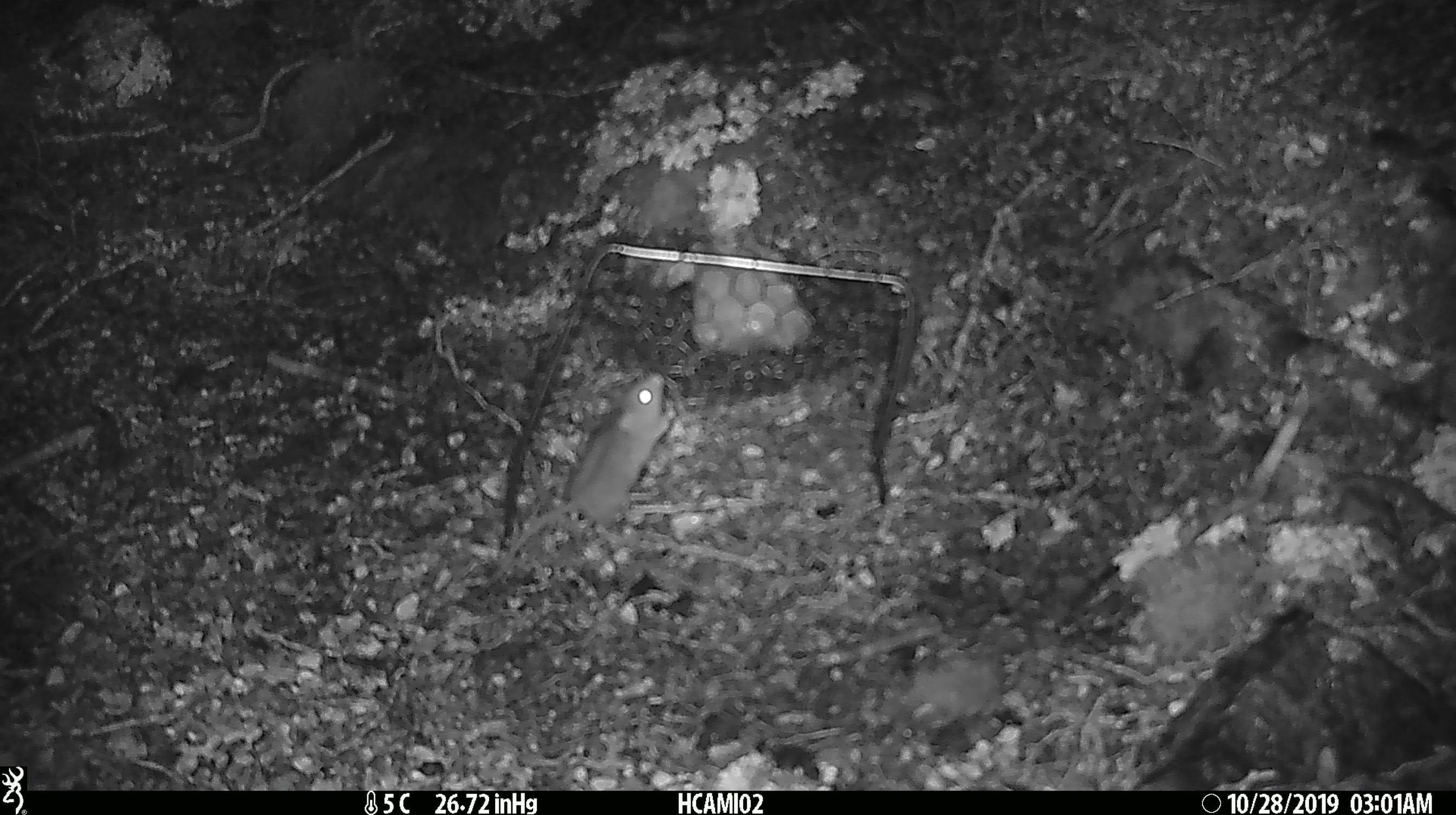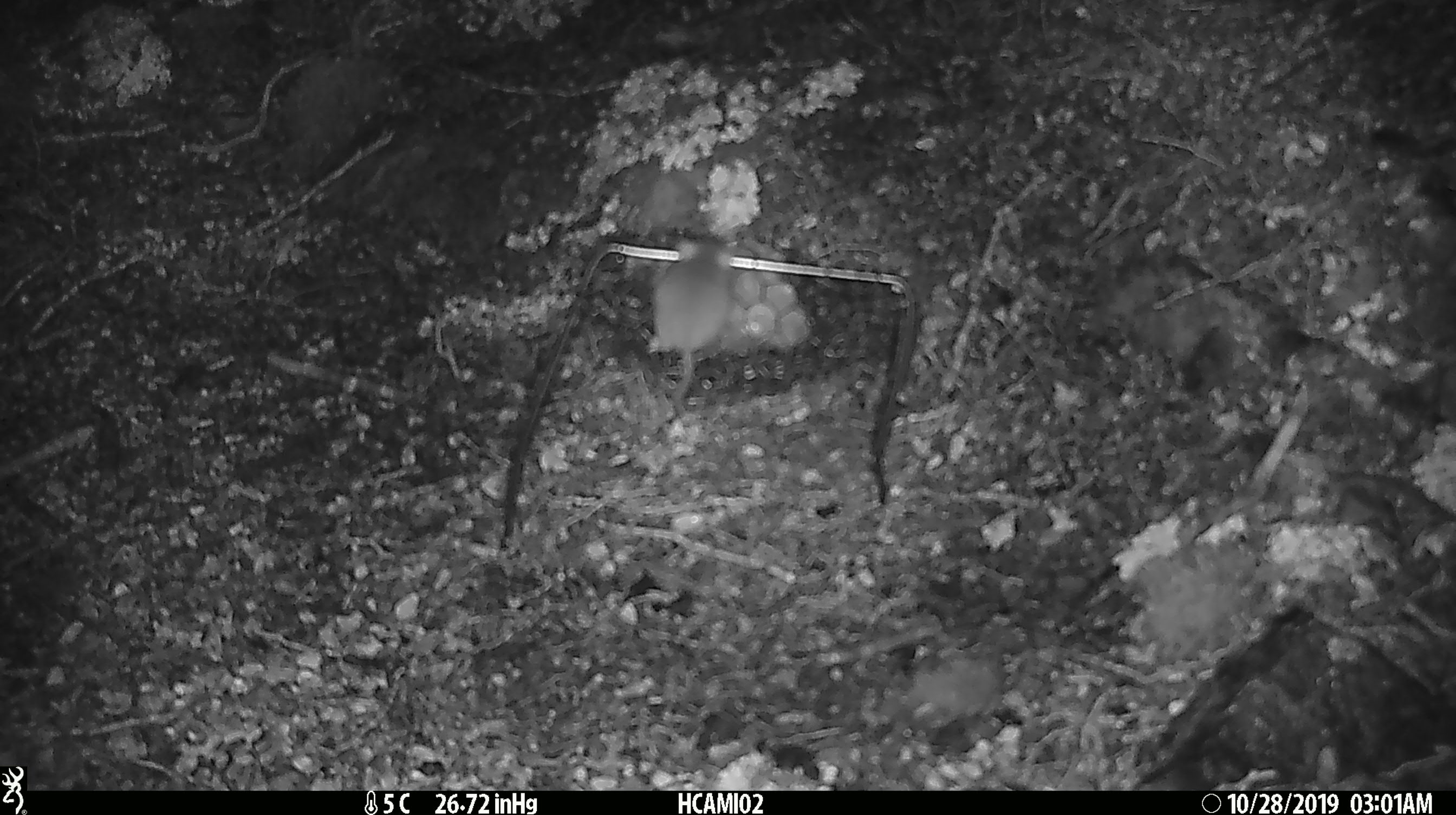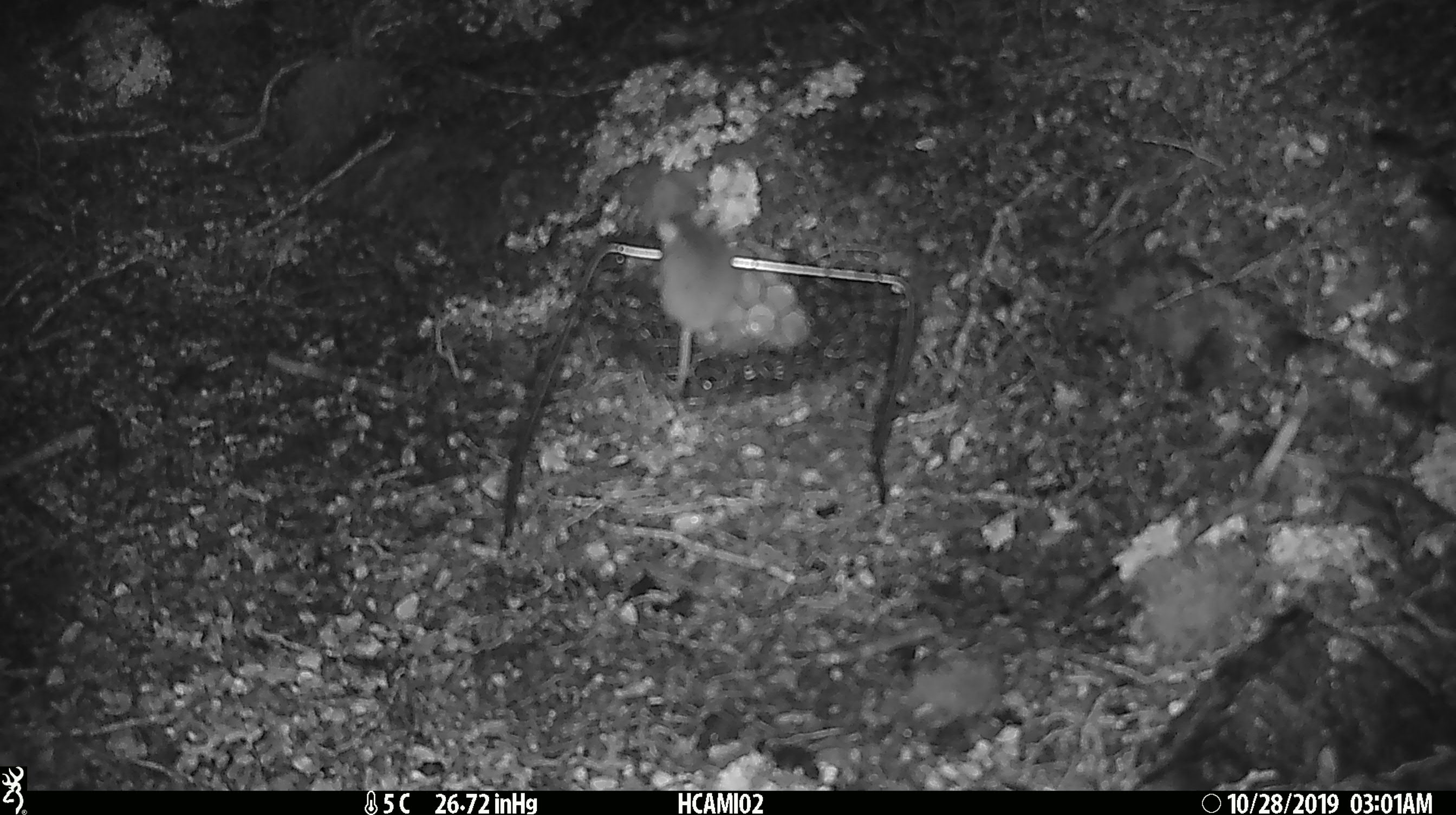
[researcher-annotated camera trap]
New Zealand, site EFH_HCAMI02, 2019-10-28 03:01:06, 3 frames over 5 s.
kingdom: Animalia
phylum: Chordata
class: Mammalia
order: Rodentia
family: Muridae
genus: Mus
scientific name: Mus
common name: mouse